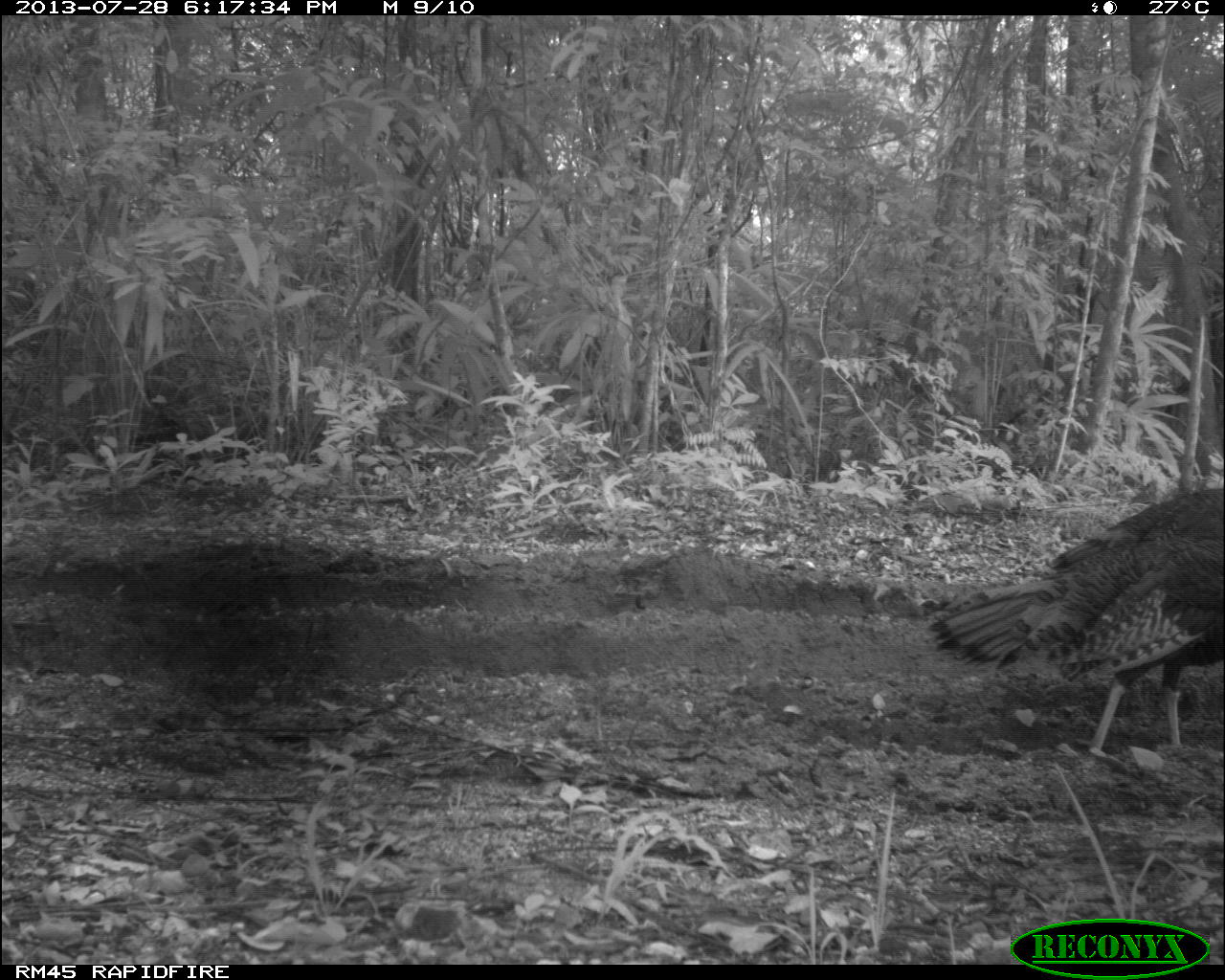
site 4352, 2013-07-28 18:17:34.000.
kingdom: Animalia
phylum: Chordata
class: Aves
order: Galliformes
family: Phasianidae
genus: Meleagris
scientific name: Meleagris ocellata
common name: ocellated turkey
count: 2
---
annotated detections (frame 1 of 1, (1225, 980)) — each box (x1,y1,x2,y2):
meleagris ocellata: (926,486,1222,758)